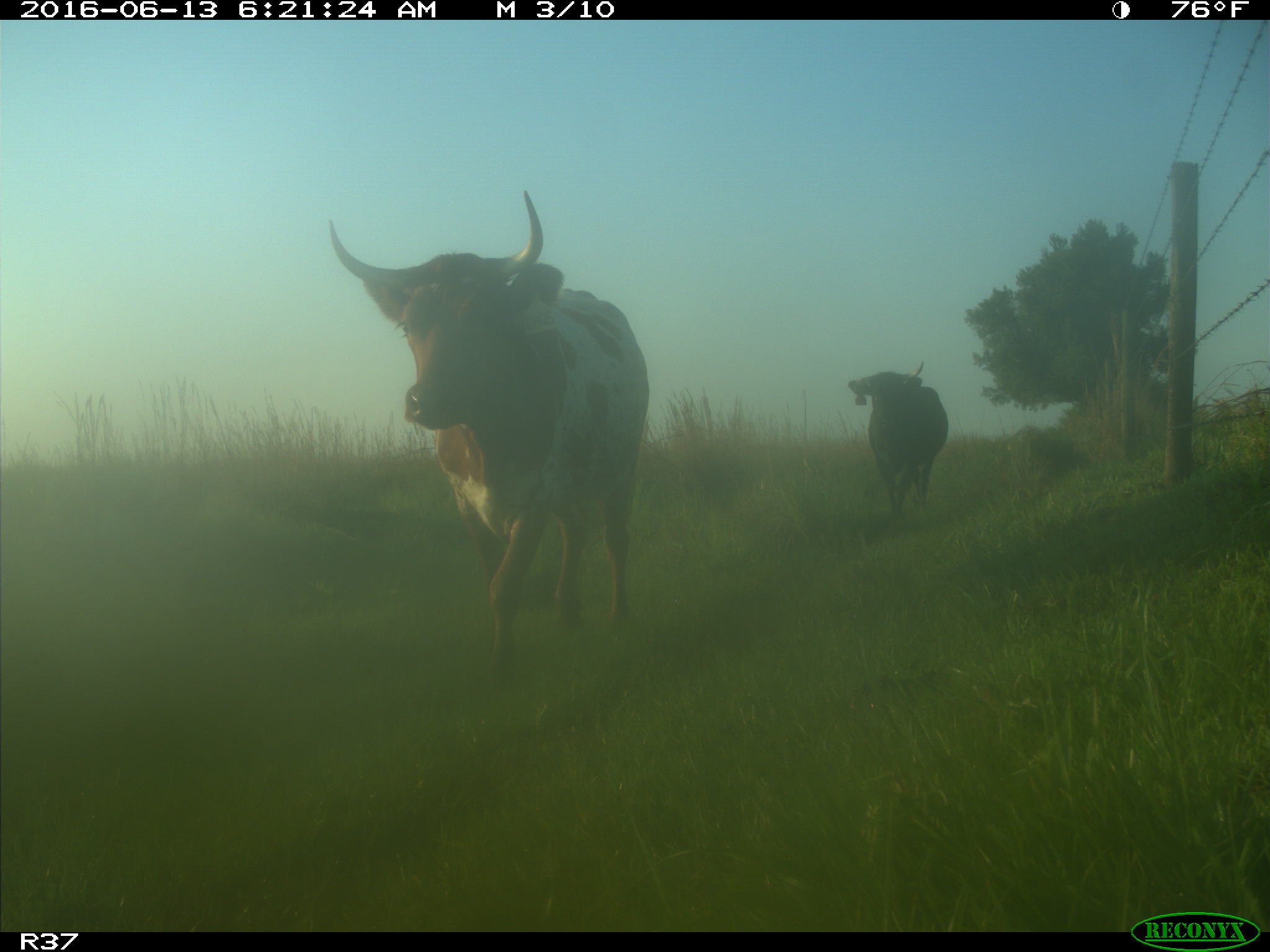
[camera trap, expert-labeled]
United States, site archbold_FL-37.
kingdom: Animalia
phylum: Chordata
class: Mammalia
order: Artiodactyla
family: Bovidae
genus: Bos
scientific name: Bos taurus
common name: domestic cow